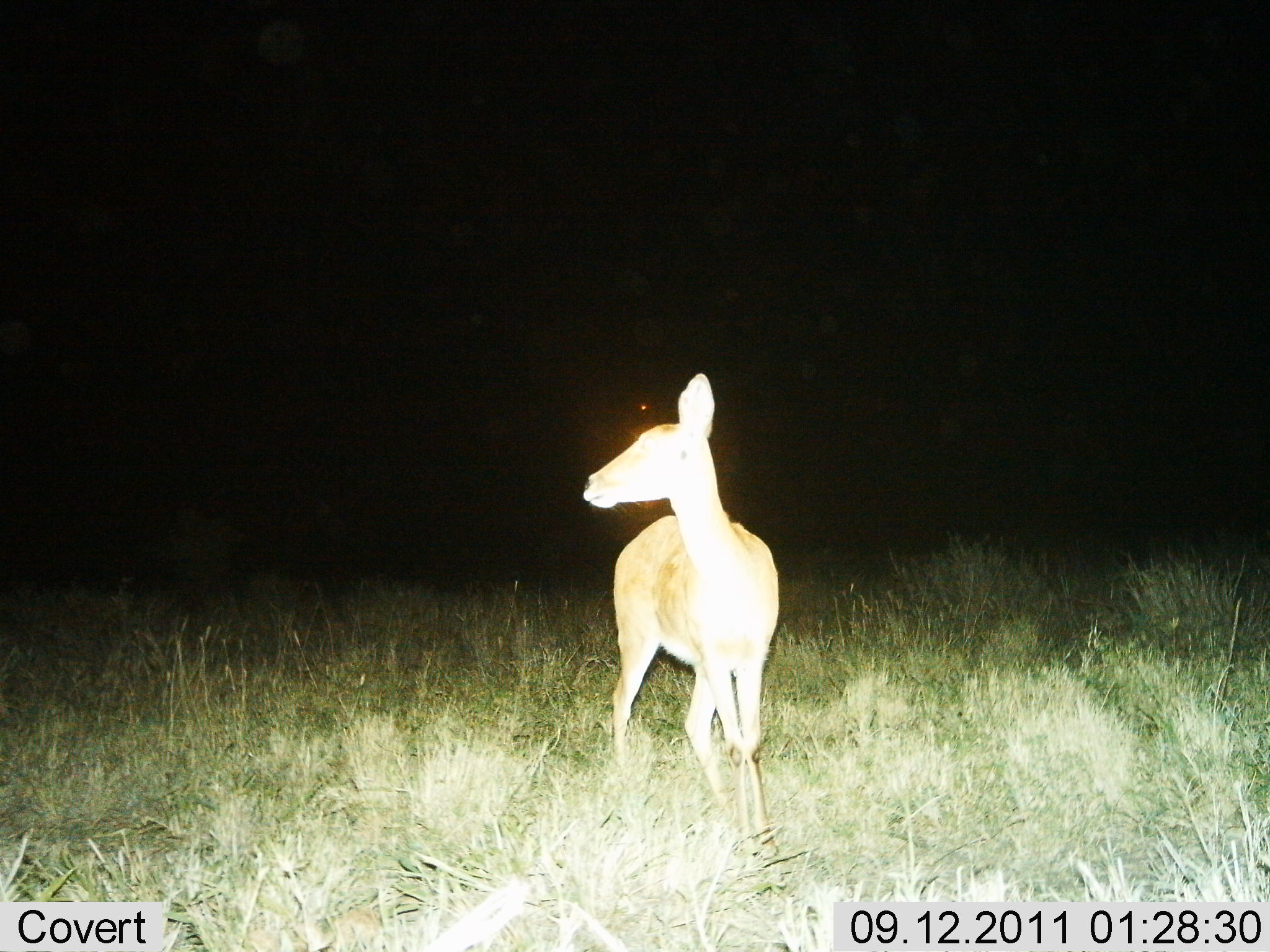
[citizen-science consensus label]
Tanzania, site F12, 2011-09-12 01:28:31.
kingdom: Animalia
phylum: Chordata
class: Mammalia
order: Artiodactyla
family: Bovidae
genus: Redunca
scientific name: Redunca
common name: reedbuck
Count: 1.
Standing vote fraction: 92%.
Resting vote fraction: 0%.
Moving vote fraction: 8%.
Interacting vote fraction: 0%.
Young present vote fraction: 0%.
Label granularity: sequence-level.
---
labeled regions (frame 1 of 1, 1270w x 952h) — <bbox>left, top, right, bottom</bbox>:
animal: <bbox>582, 374, 781, 863</bbox>